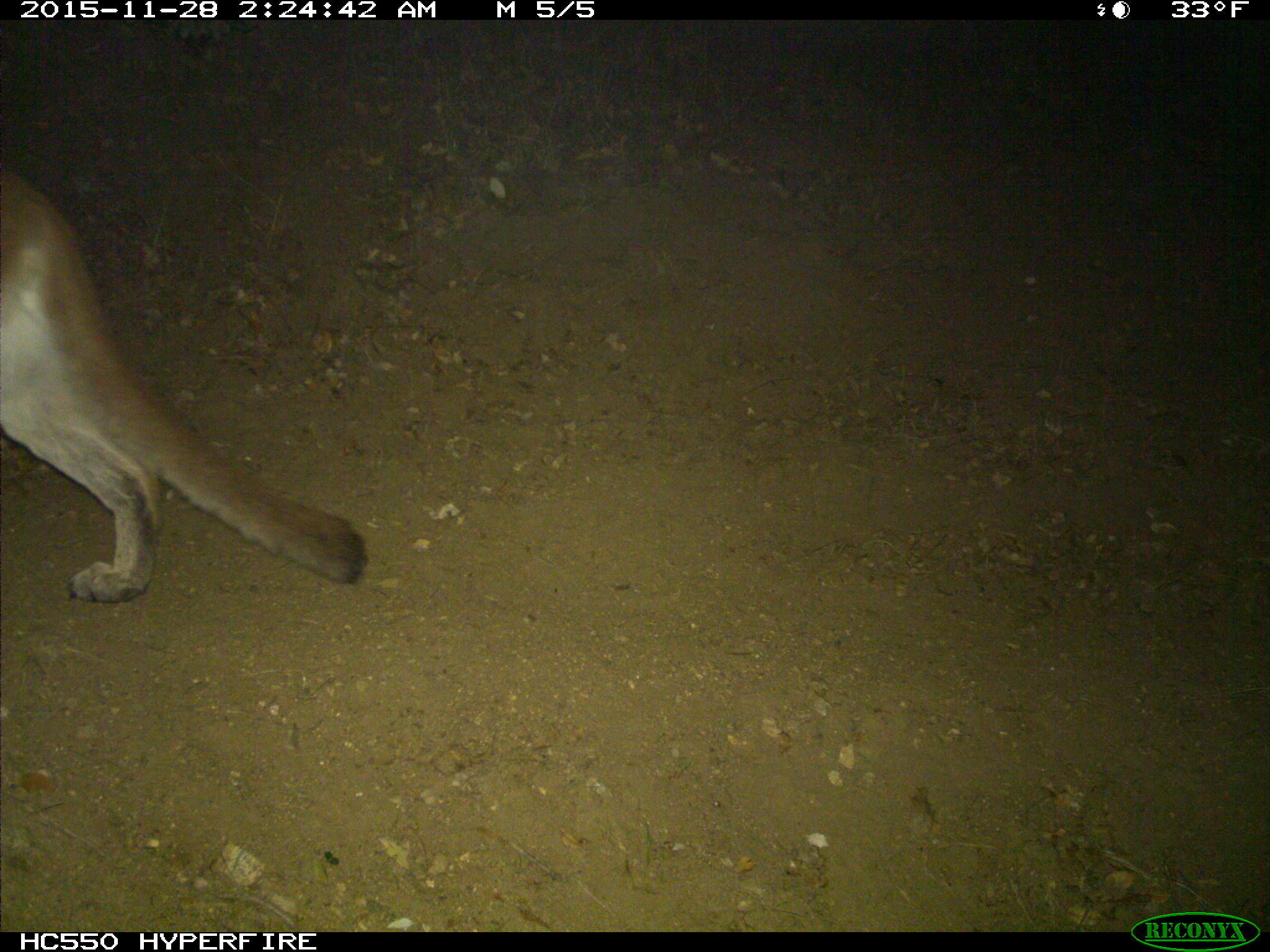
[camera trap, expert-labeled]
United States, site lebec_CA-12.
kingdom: Animalia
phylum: Chordata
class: Mammalia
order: Carnivora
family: Felidae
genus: Puma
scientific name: Puma concolor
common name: mountain lion